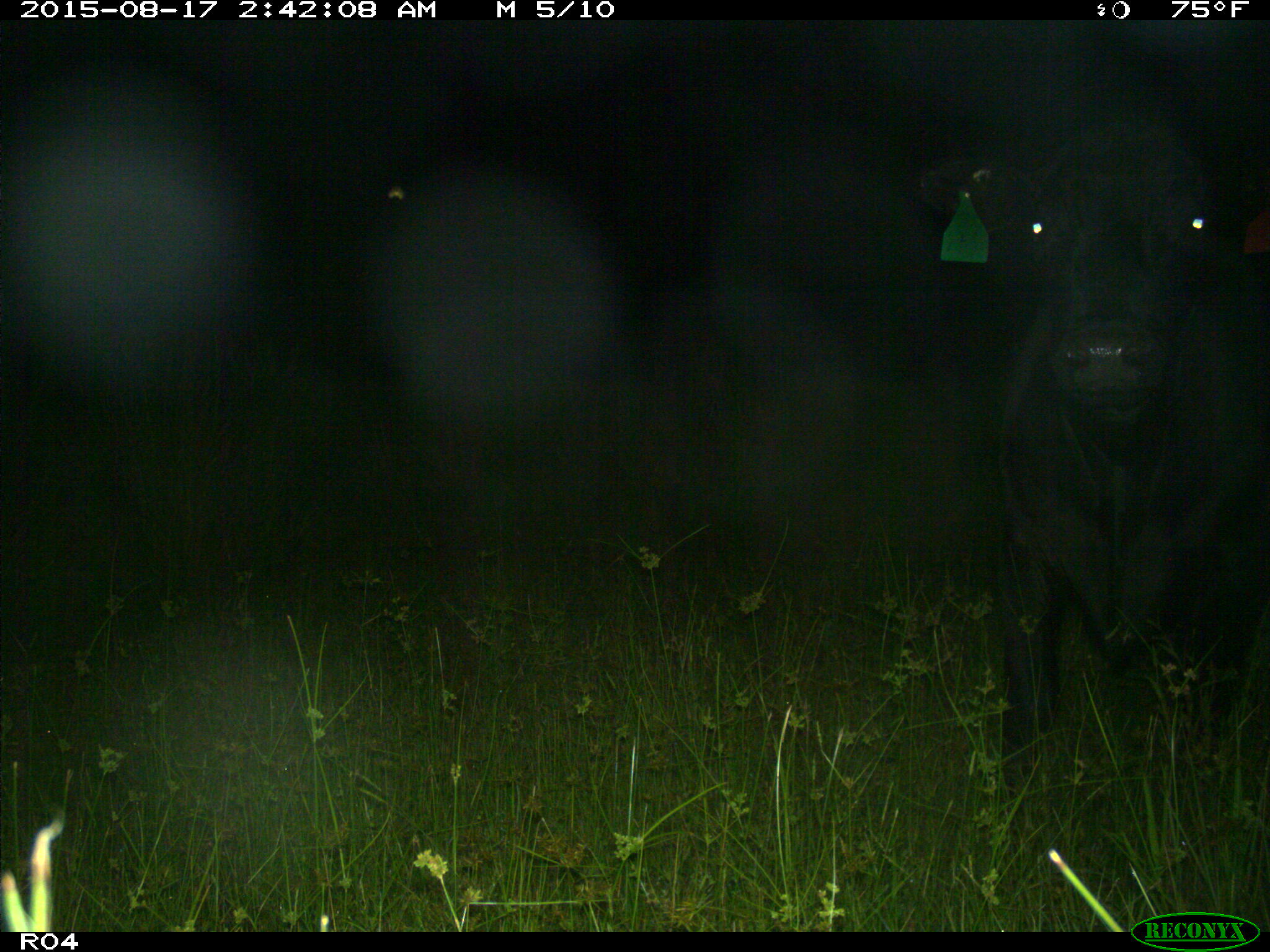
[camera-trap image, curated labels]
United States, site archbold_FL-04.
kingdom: Animalia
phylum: Chordata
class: Mammalia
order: Artiodactyla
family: Bovidae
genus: Bos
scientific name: Bos taurus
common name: domestic cow